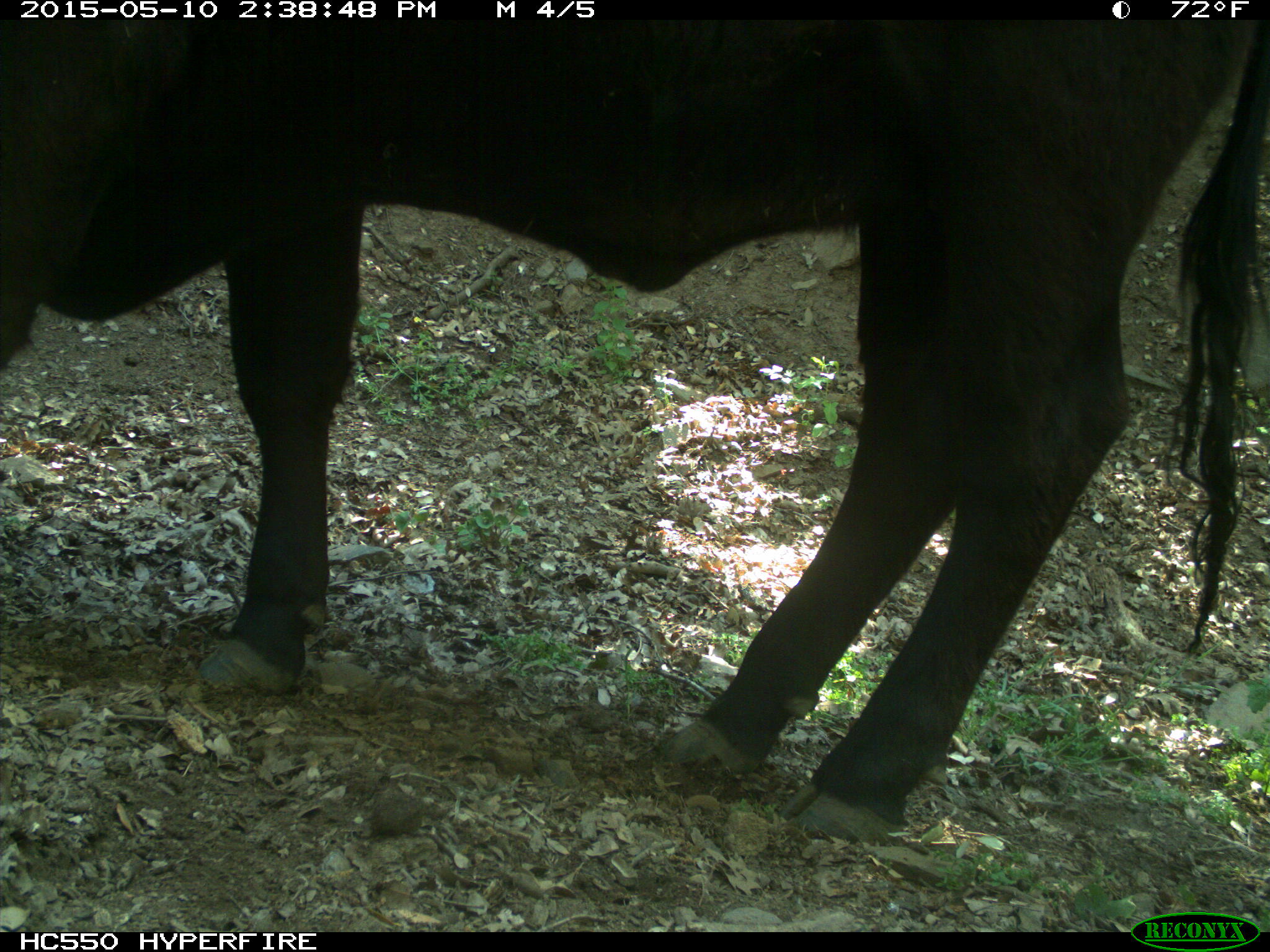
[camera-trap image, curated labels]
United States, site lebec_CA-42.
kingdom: Animalia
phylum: Chordata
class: Mammalia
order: Artiodactyla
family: Bovidae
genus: Bos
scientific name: Bos taurus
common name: domestic cow